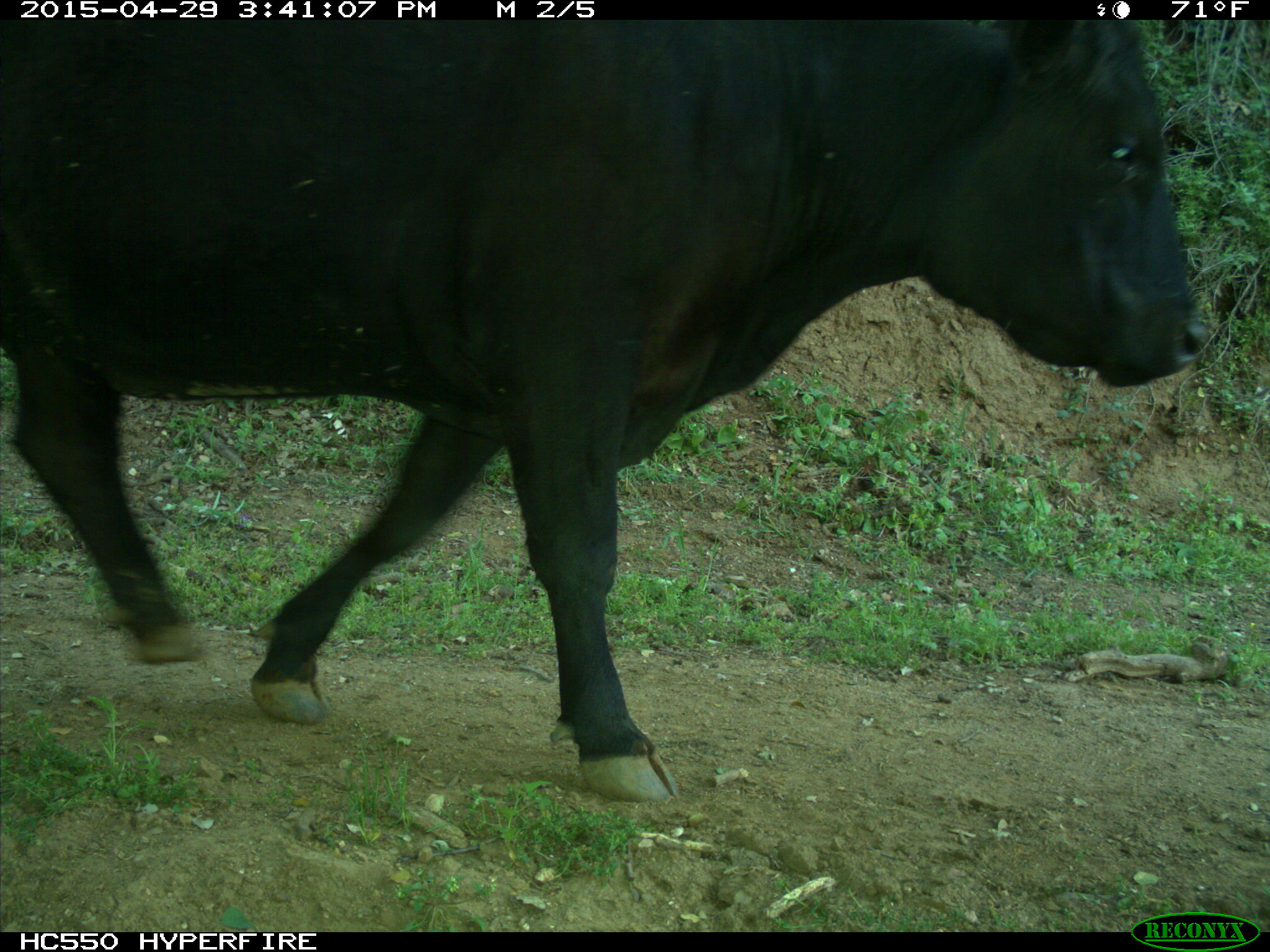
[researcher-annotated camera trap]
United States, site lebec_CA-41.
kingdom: Animalia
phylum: Chordata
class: Mammalia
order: Artiodactyla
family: Bovidae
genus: Bos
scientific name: Bos taurus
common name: domestic cow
Bos taurus (domestic cow).